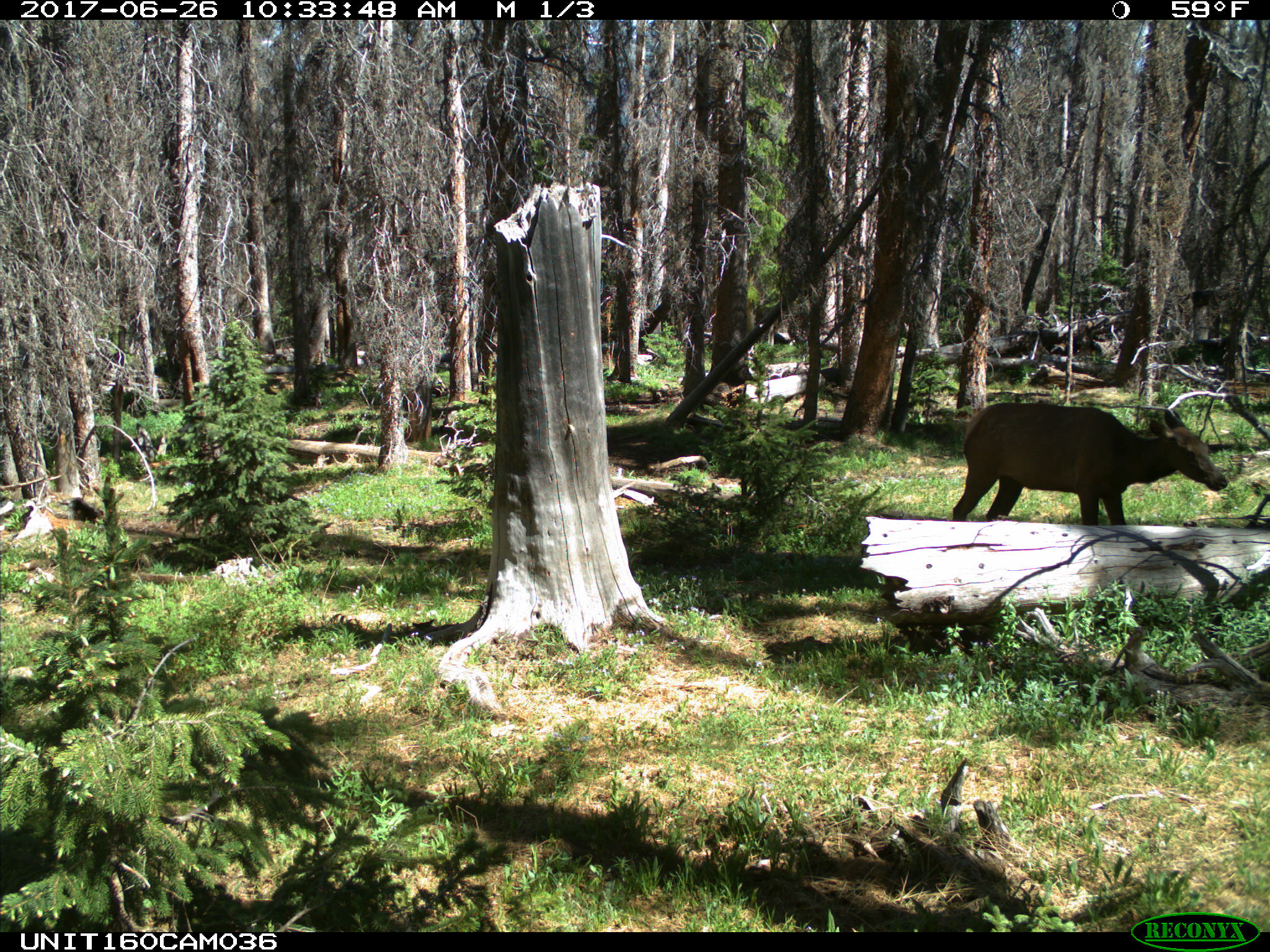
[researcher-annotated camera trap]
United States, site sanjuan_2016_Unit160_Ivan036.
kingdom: Animalia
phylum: Chordata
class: Mammalia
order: Artiodactyla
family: Cervidae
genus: Cervus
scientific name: Cervus elaphus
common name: red deer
Cervus elaphus (red deer).